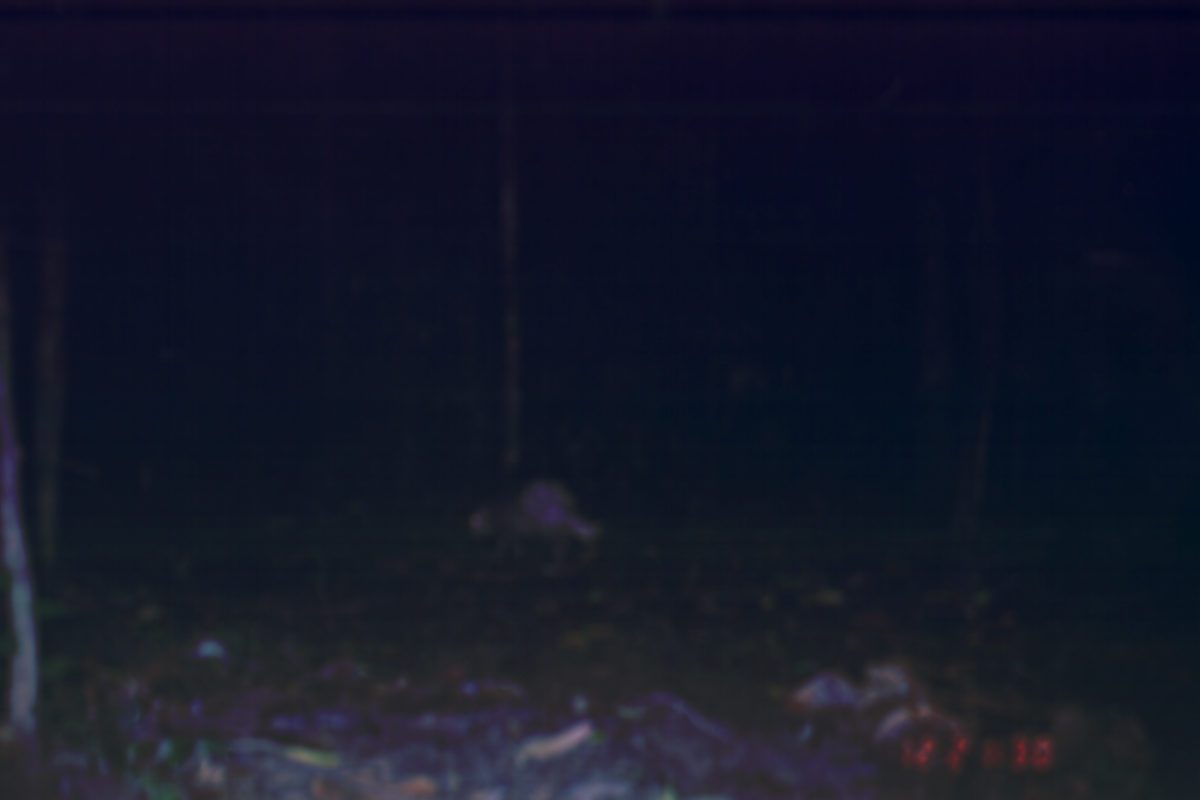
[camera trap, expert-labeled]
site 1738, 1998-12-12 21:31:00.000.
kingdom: Animalia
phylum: Chordata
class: Mammalia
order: Rodentia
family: Hystricidae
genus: Hystrix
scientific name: Hystrix brachyura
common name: east asian porcupine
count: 1